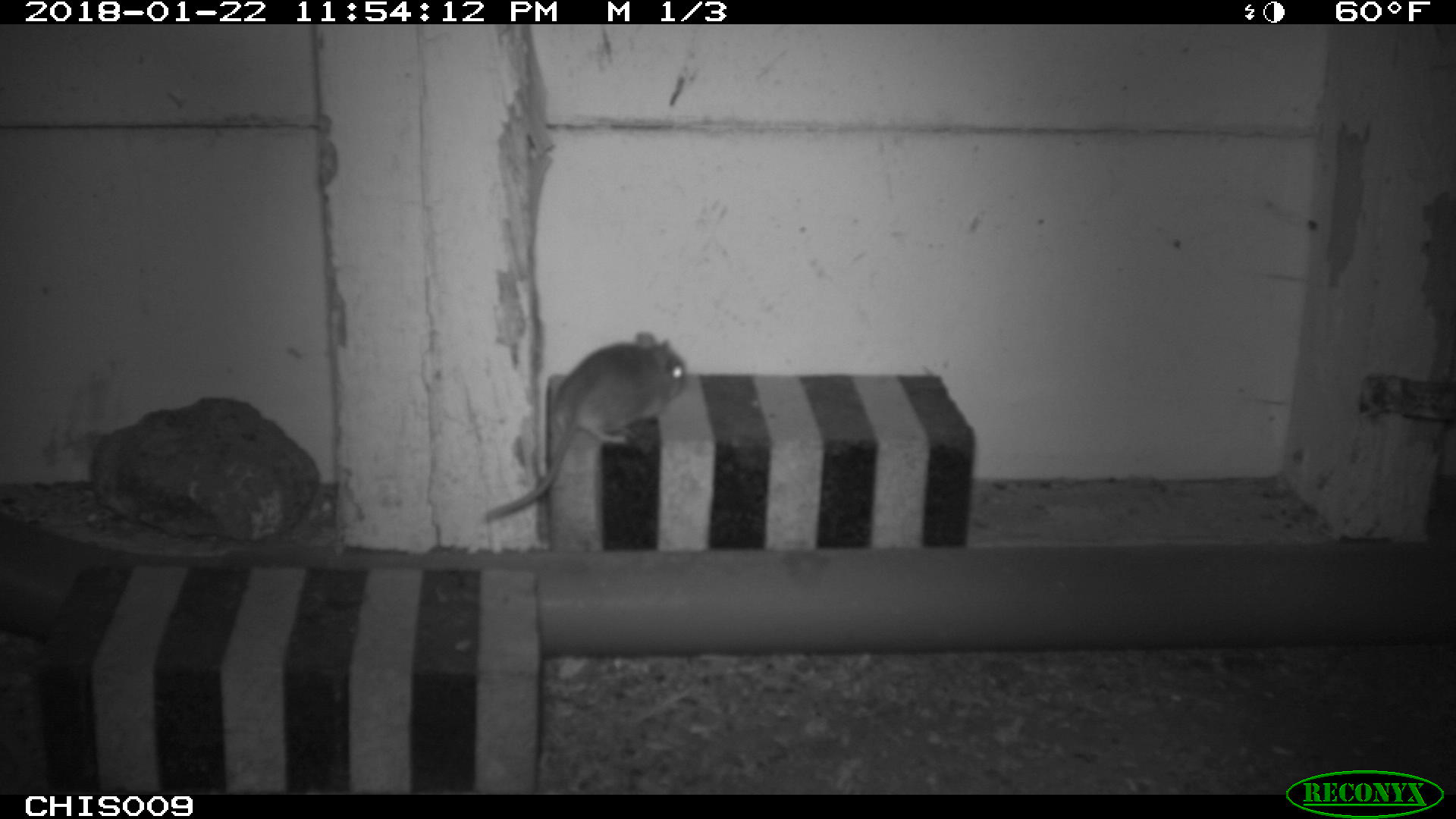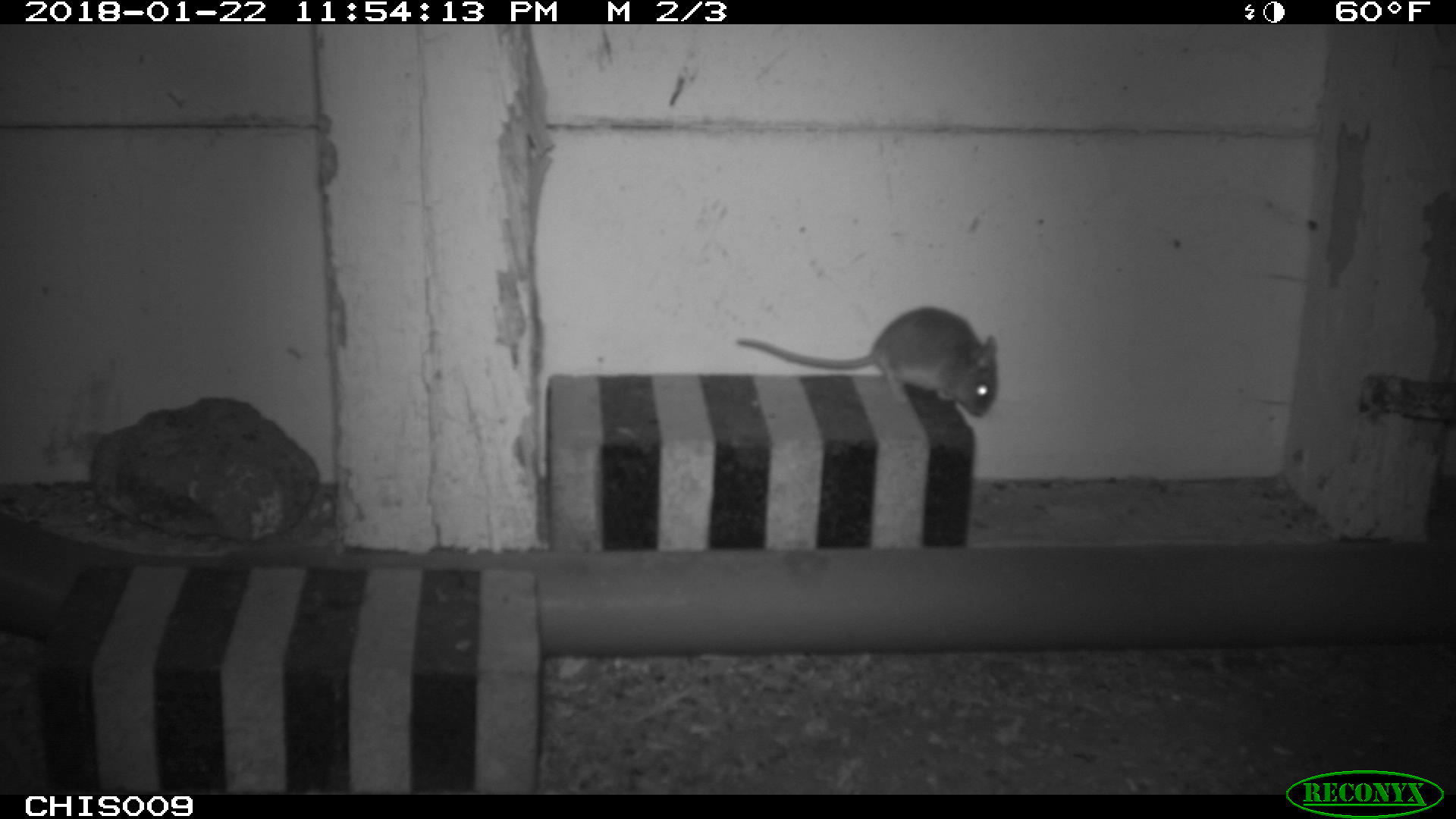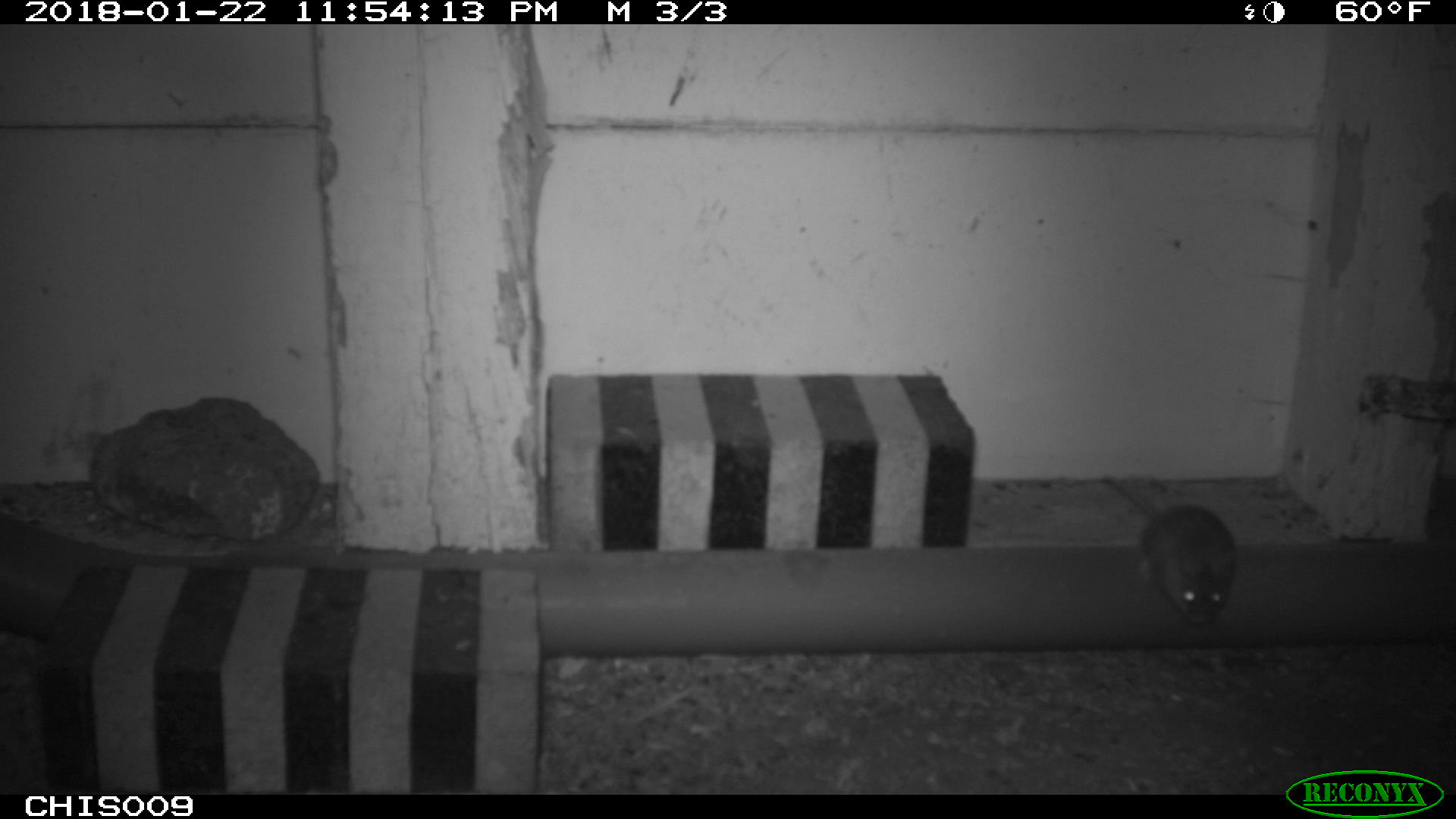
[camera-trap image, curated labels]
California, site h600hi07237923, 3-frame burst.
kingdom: Animalia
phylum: Chordata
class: Mammalia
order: Rodentia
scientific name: Rodentia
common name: rodent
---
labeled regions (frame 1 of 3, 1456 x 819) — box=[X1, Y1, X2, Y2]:
rodent: box=[485, 332, 686, 520]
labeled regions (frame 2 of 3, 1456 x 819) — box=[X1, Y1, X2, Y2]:
rodent: box=[734, 304, 997, 418]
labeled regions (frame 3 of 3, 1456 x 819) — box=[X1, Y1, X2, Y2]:
rodent: box=[1100, 475, 1237, 625]